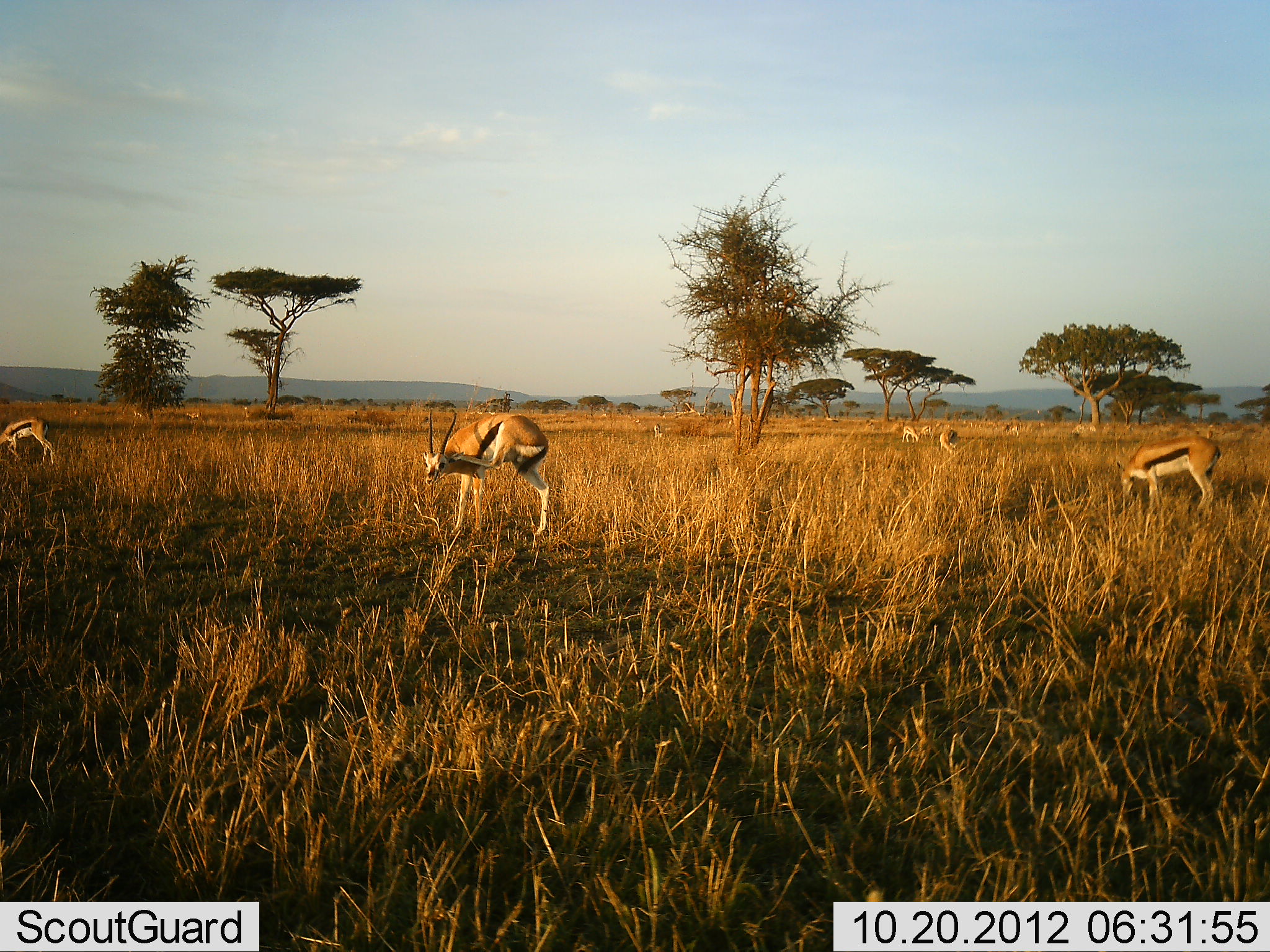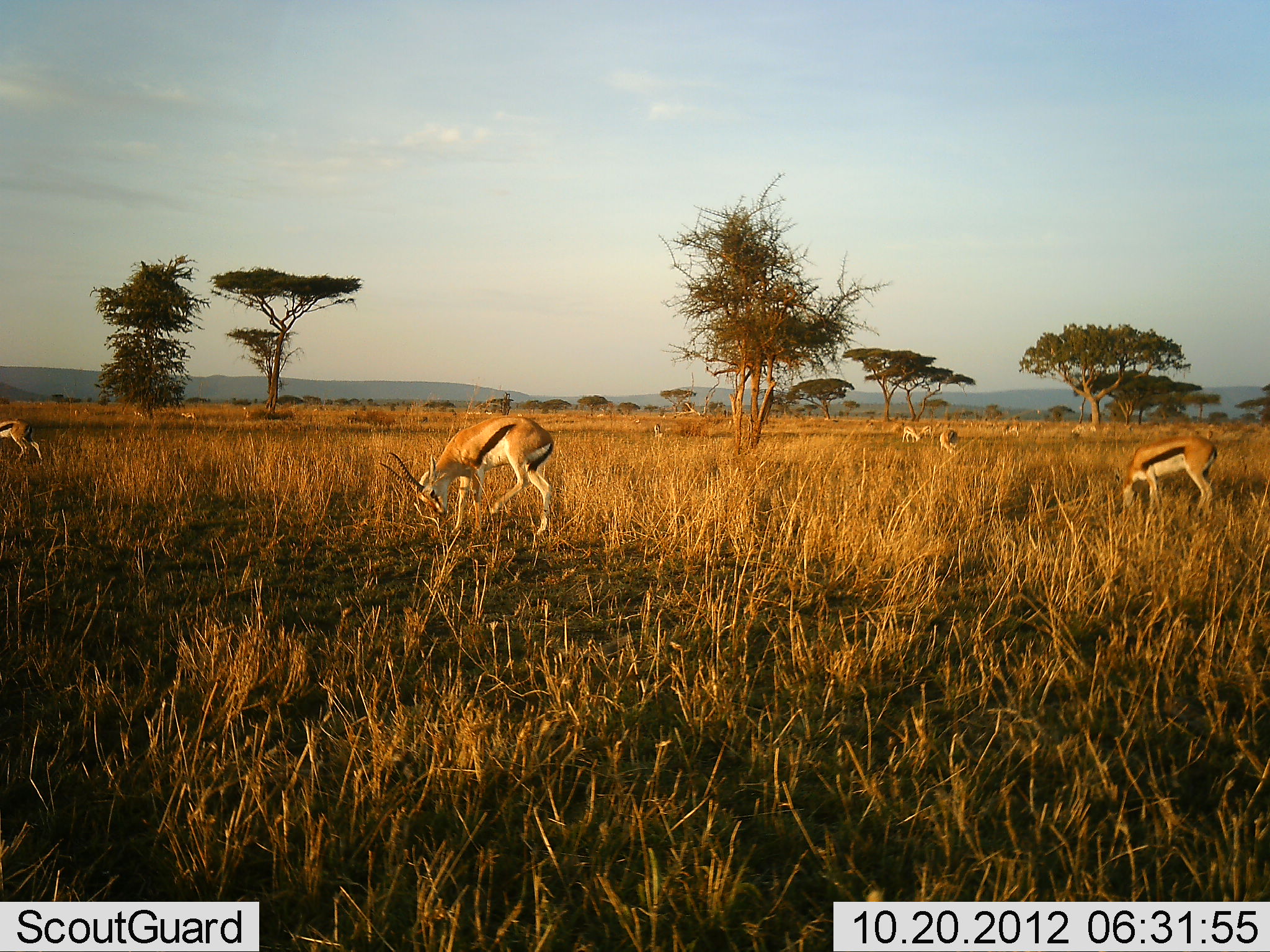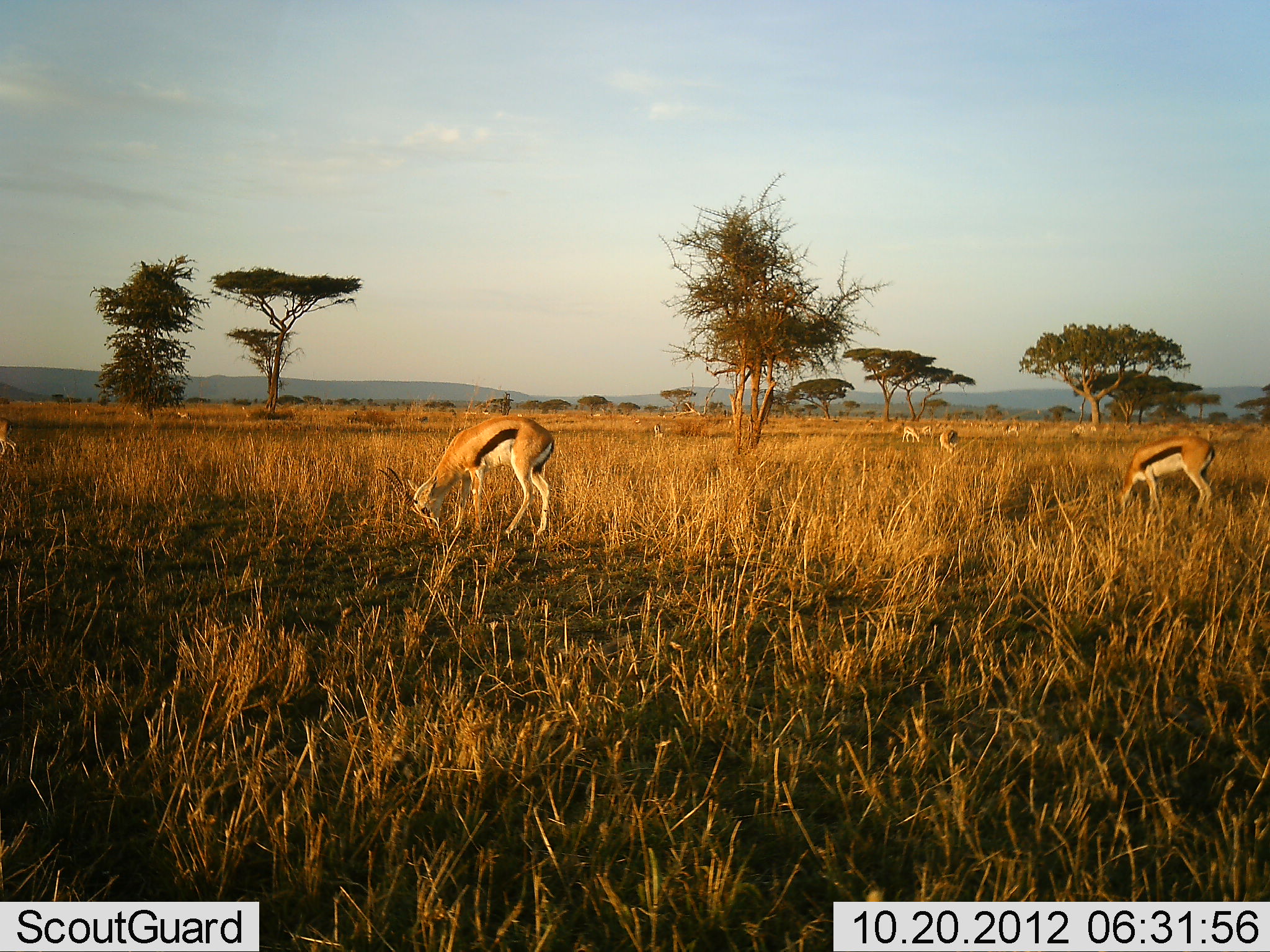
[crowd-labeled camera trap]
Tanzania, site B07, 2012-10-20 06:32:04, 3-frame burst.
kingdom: Animalia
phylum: Chordata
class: Mammalia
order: Artiodactyla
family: Bovidae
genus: Eudorcas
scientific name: Eudorcas thomsonii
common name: thomson's gazelle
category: gazellethomsons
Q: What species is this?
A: Gazellethomsons (thomson's gazelle) (Eudorcas thomsonii).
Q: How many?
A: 6.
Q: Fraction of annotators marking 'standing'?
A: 50%.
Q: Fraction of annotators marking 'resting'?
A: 0%.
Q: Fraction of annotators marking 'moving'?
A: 0%.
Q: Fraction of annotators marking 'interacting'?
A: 0%.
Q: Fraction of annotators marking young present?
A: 0%.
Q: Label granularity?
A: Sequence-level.